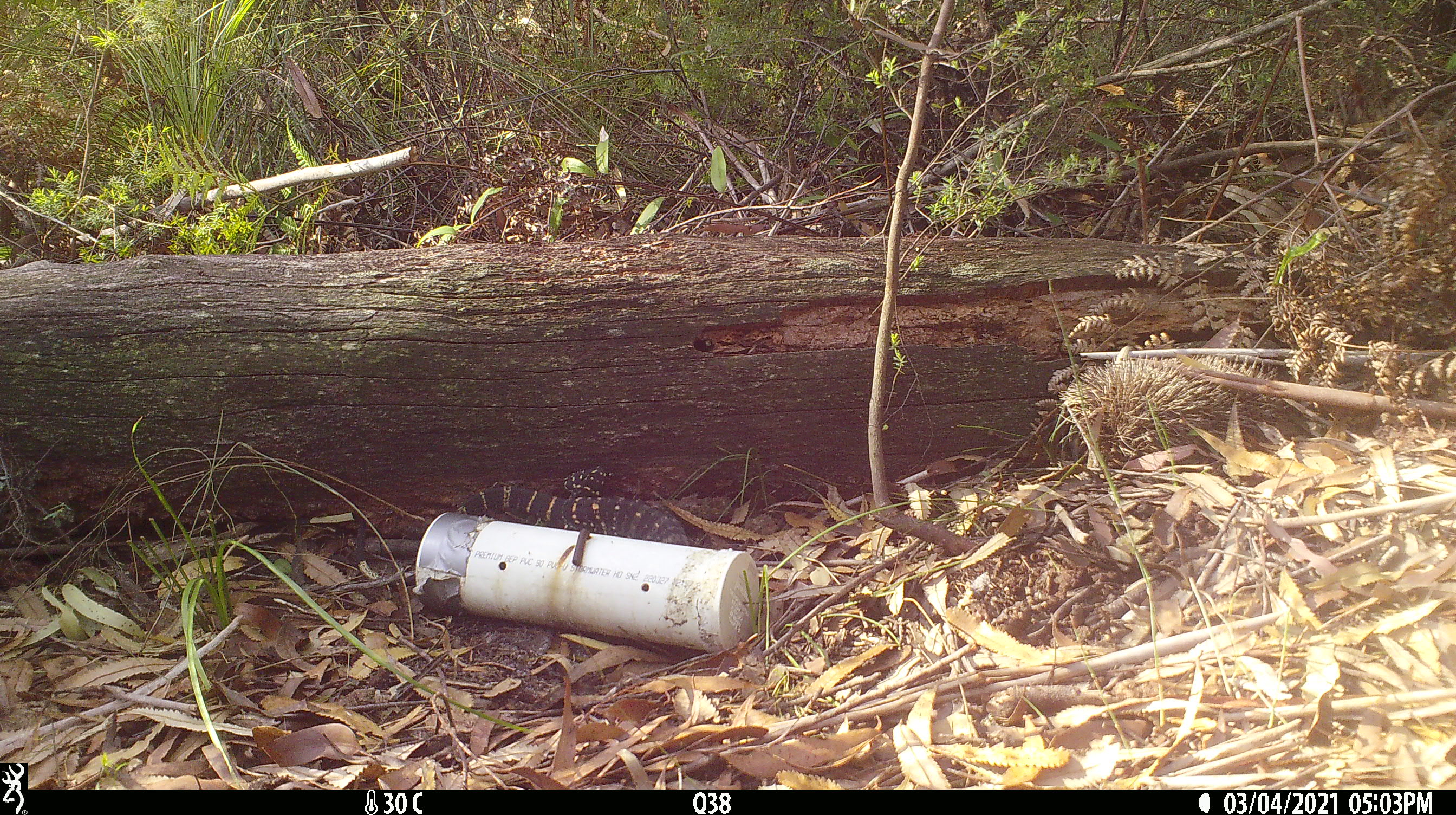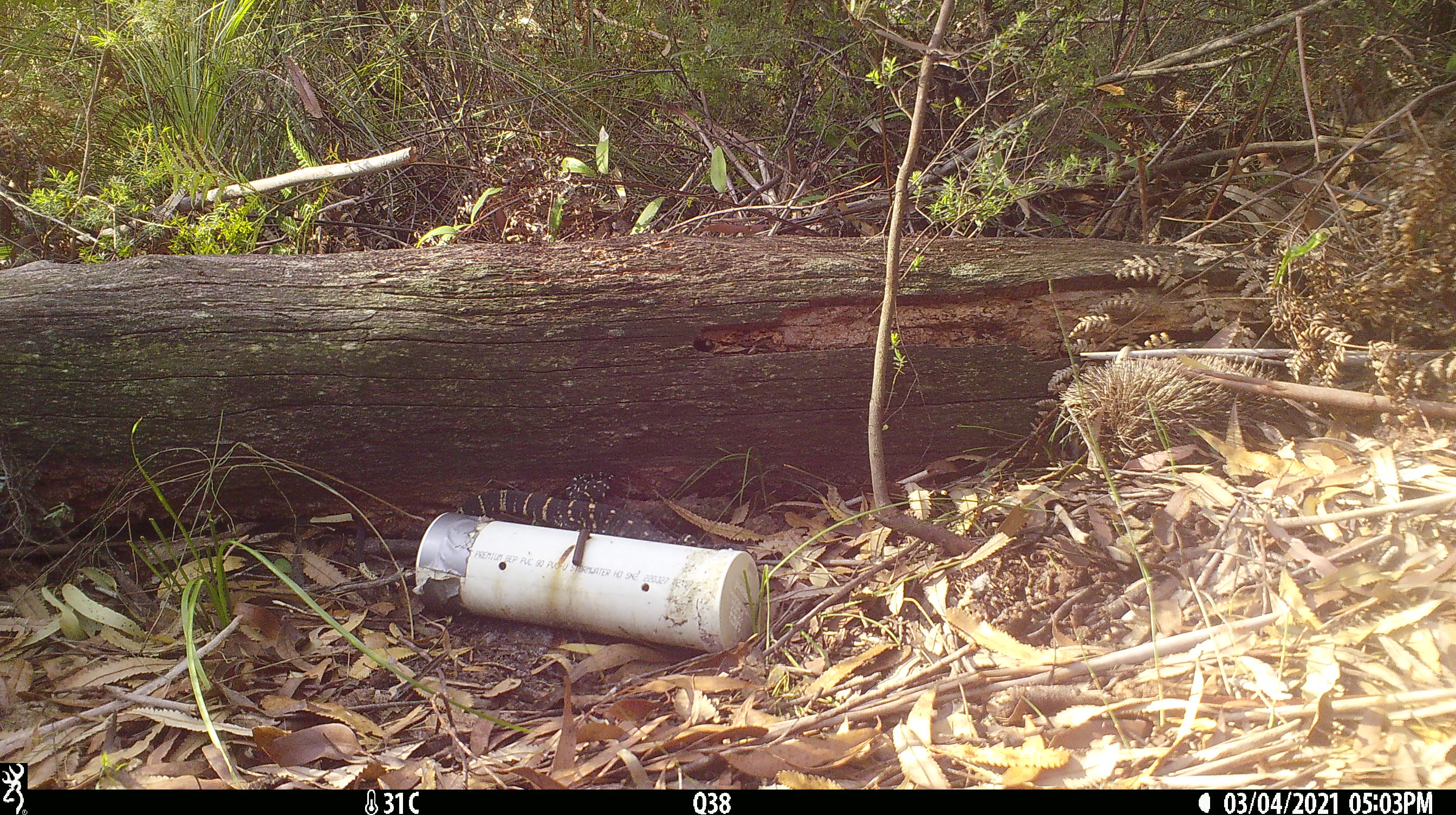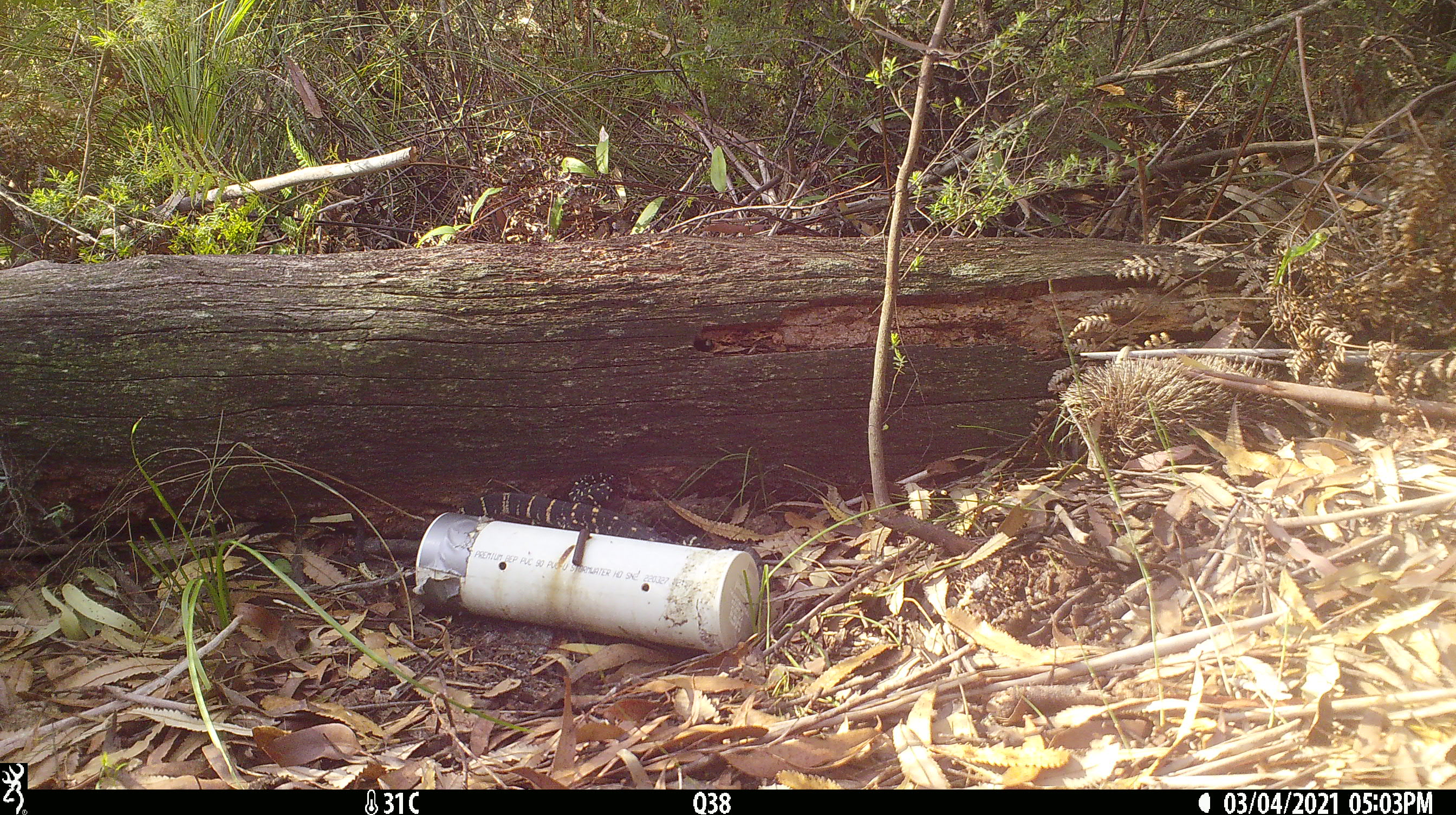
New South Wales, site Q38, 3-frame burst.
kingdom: Animalia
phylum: Chordata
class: Reptilia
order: Squamata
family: Varanidae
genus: Varanus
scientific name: Varanus varius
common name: lace monitor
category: goanna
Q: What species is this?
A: Goanna (lace monitor) (Varanus varius).